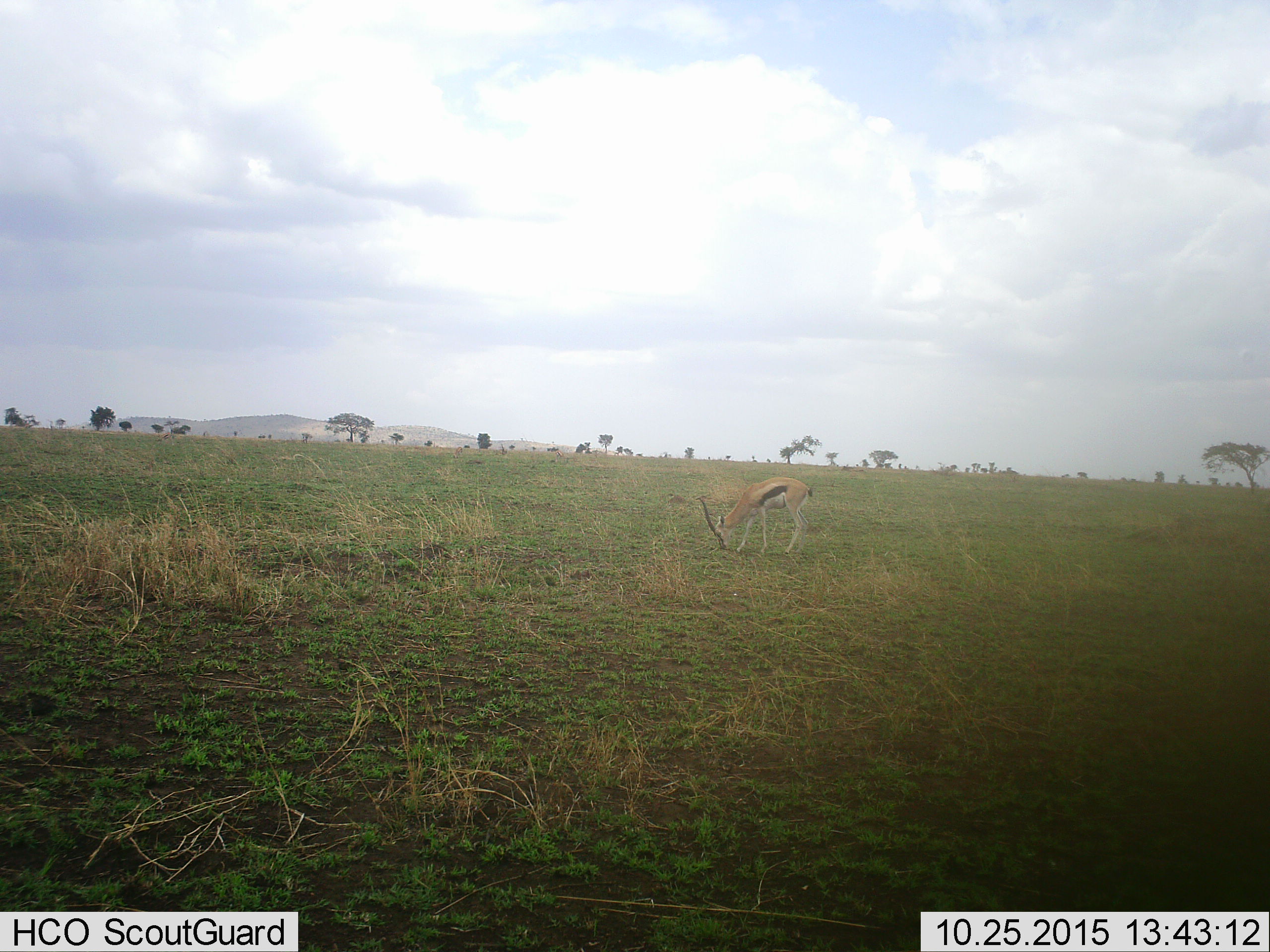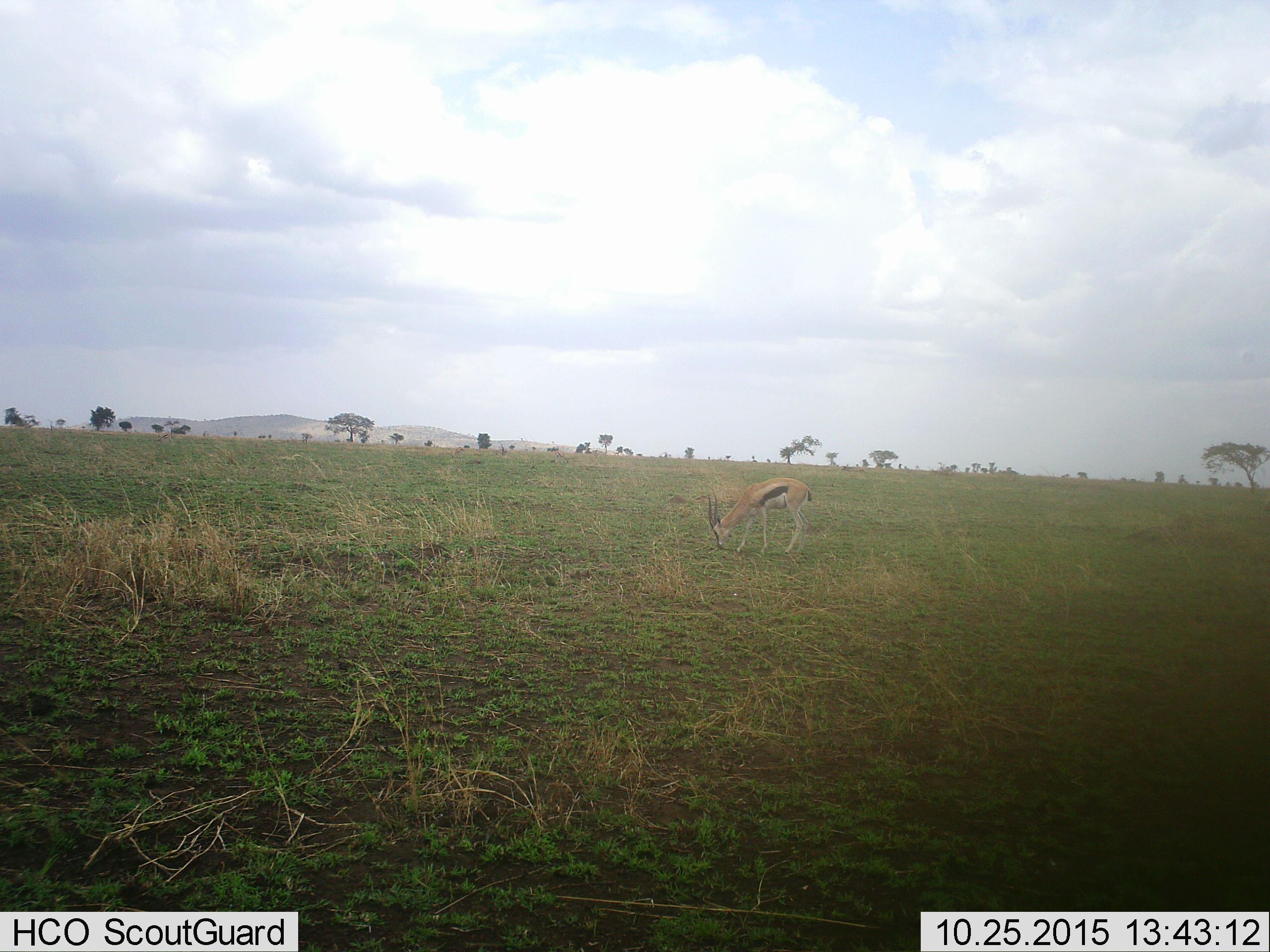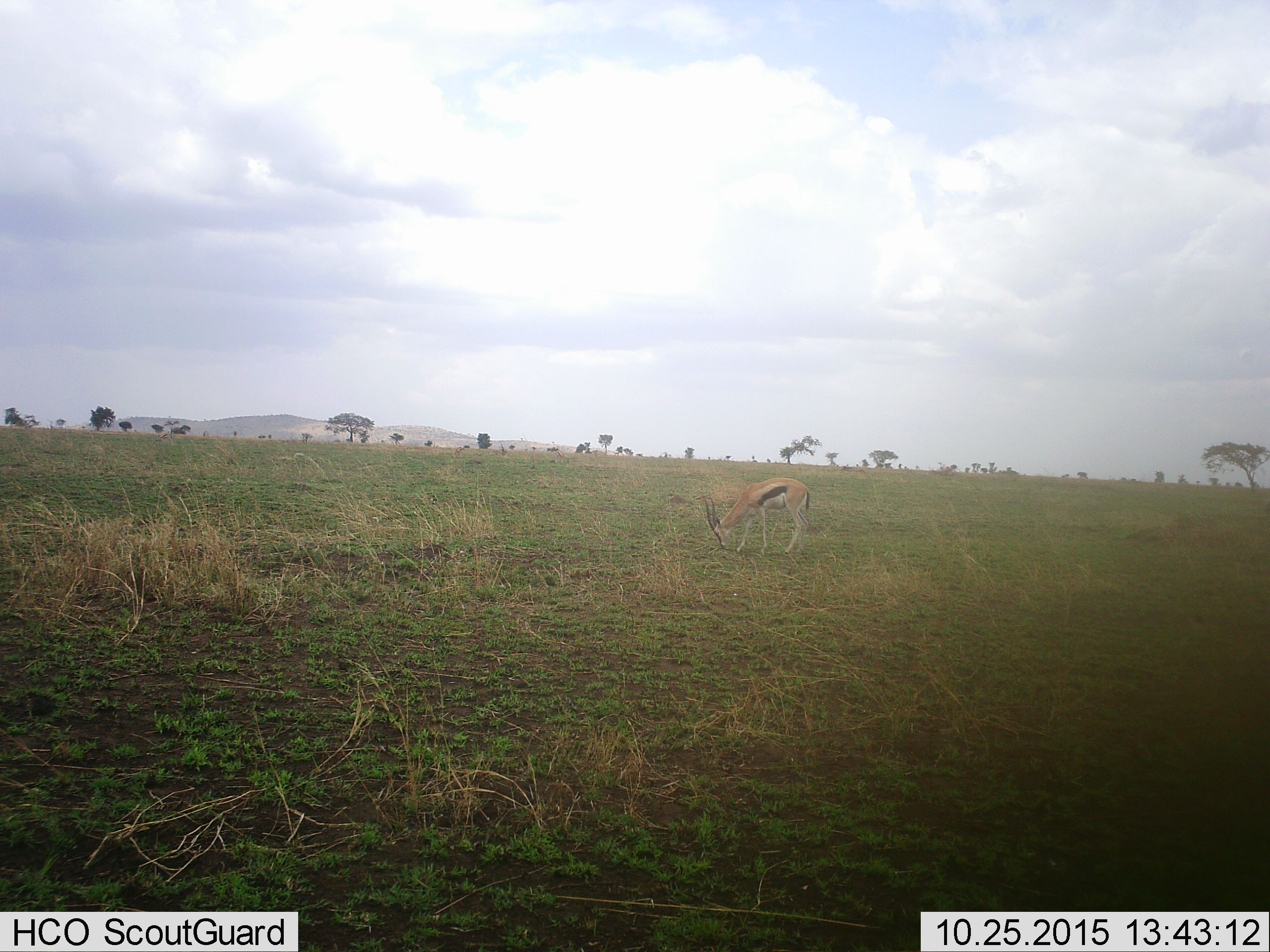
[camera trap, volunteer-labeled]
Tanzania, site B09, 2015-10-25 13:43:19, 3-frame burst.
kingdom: Animalia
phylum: Chordata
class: Mammalia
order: Artiodactyla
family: Bovidae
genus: Eudorcas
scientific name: Eudorcas thomsonii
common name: thomson's gazelle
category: gazellethomsons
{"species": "gazellethomsons (thomson's gazelle) (Eudorcas thomsonii)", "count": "1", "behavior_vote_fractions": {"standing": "6%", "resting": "0%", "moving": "0%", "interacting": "0%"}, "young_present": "0%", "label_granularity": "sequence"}